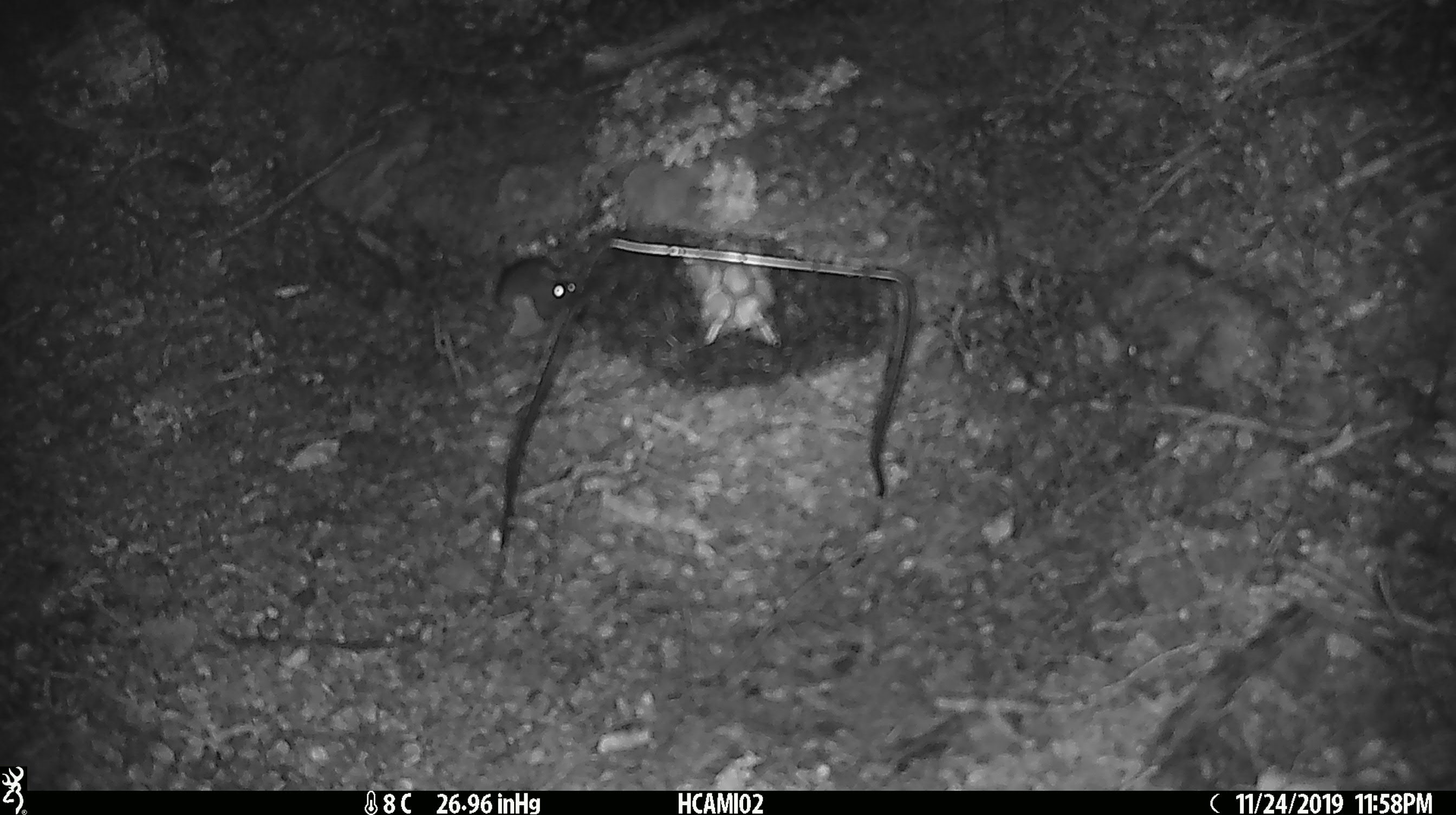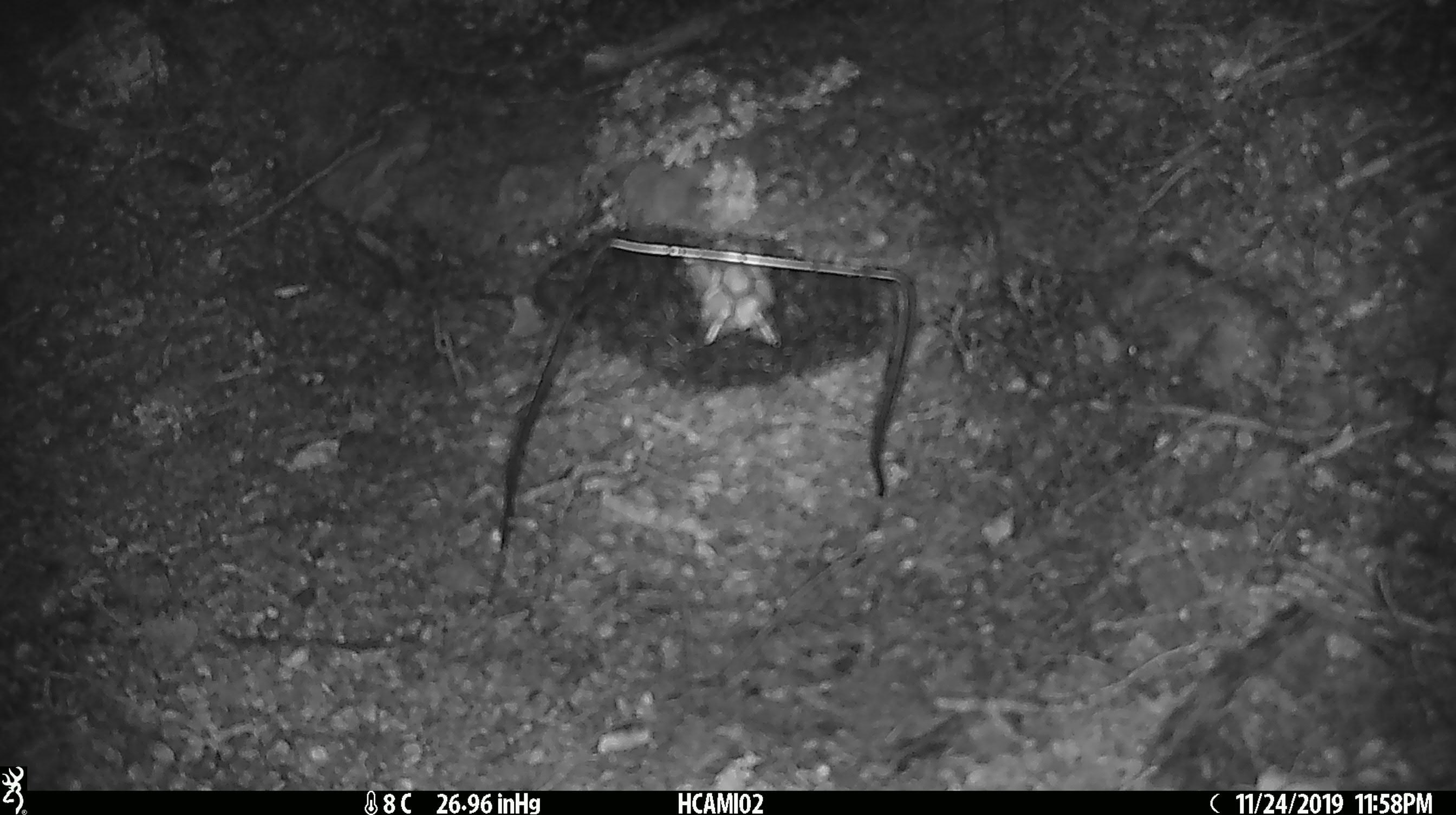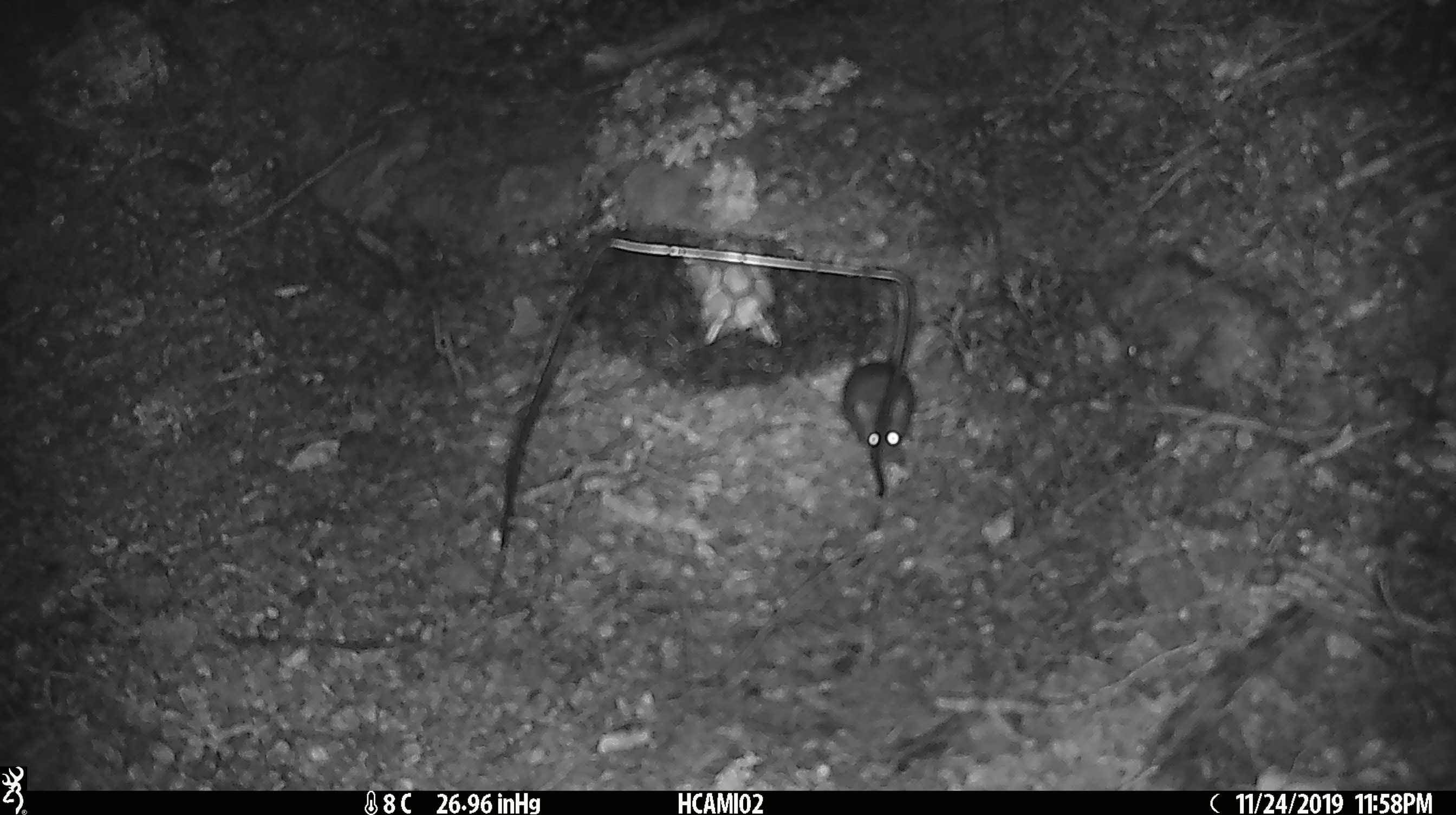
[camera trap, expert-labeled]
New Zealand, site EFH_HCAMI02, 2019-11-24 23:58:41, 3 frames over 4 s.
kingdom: Animalia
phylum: Chordata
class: Mammalia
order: Rodentia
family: Muridae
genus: Mus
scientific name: Mus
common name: mouse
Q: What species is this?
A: Mouse (Mus).